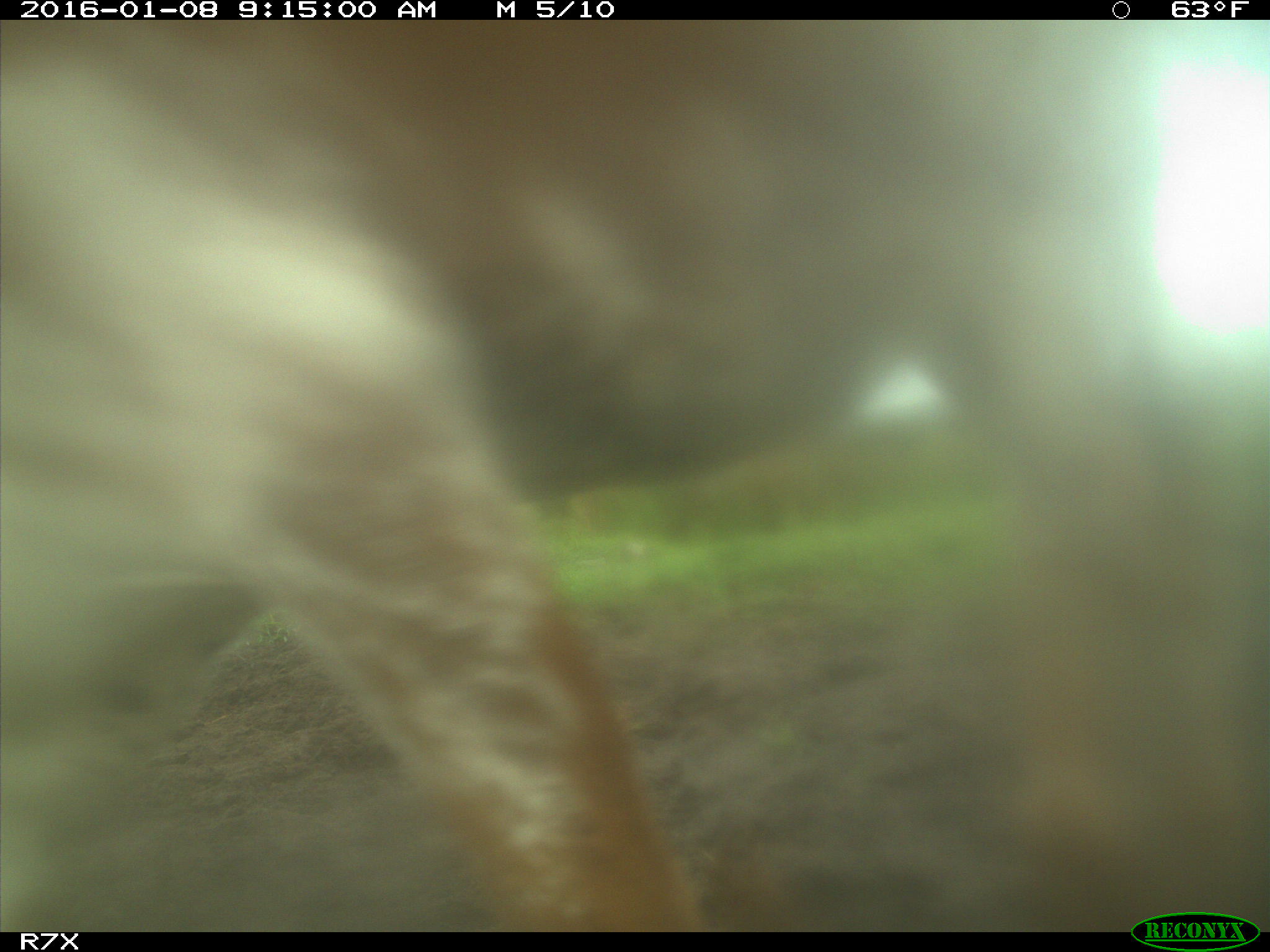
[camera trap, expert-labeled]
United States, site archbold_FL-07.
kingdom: Animalia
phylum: Chordata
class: Mammalia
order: Artiodactyla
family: Bovidae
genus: Bos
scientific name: Bos taurus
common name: domestic cow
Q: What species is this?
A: Bos taurus (domestic cow).